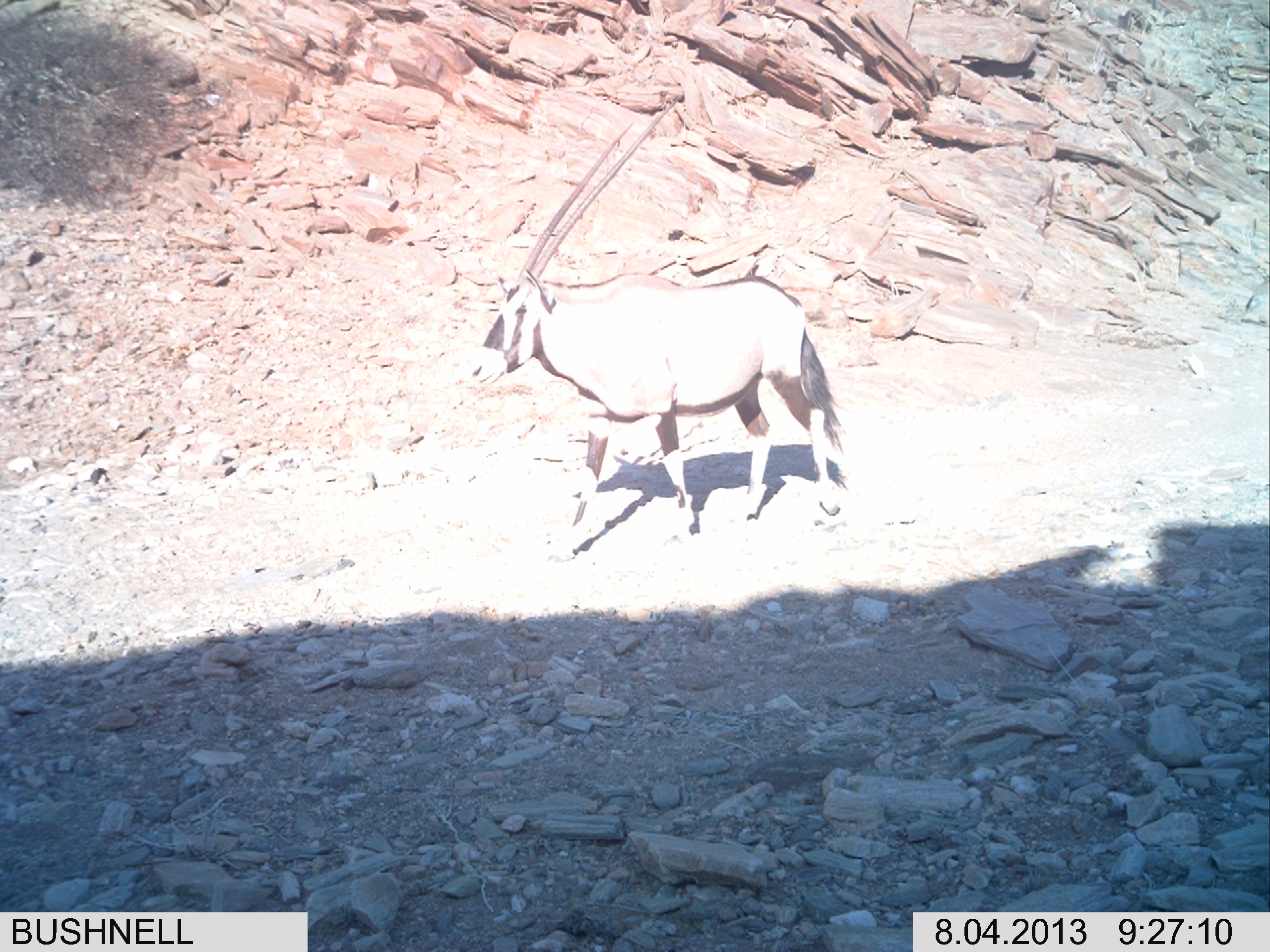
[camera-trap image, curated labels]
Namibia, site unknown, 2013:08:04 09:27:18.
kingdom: Animalia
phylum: Chordata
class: Mammalia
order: Artiodactyla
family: Bovidae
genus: Oryx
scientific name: Oryx gazella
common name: gemsbok